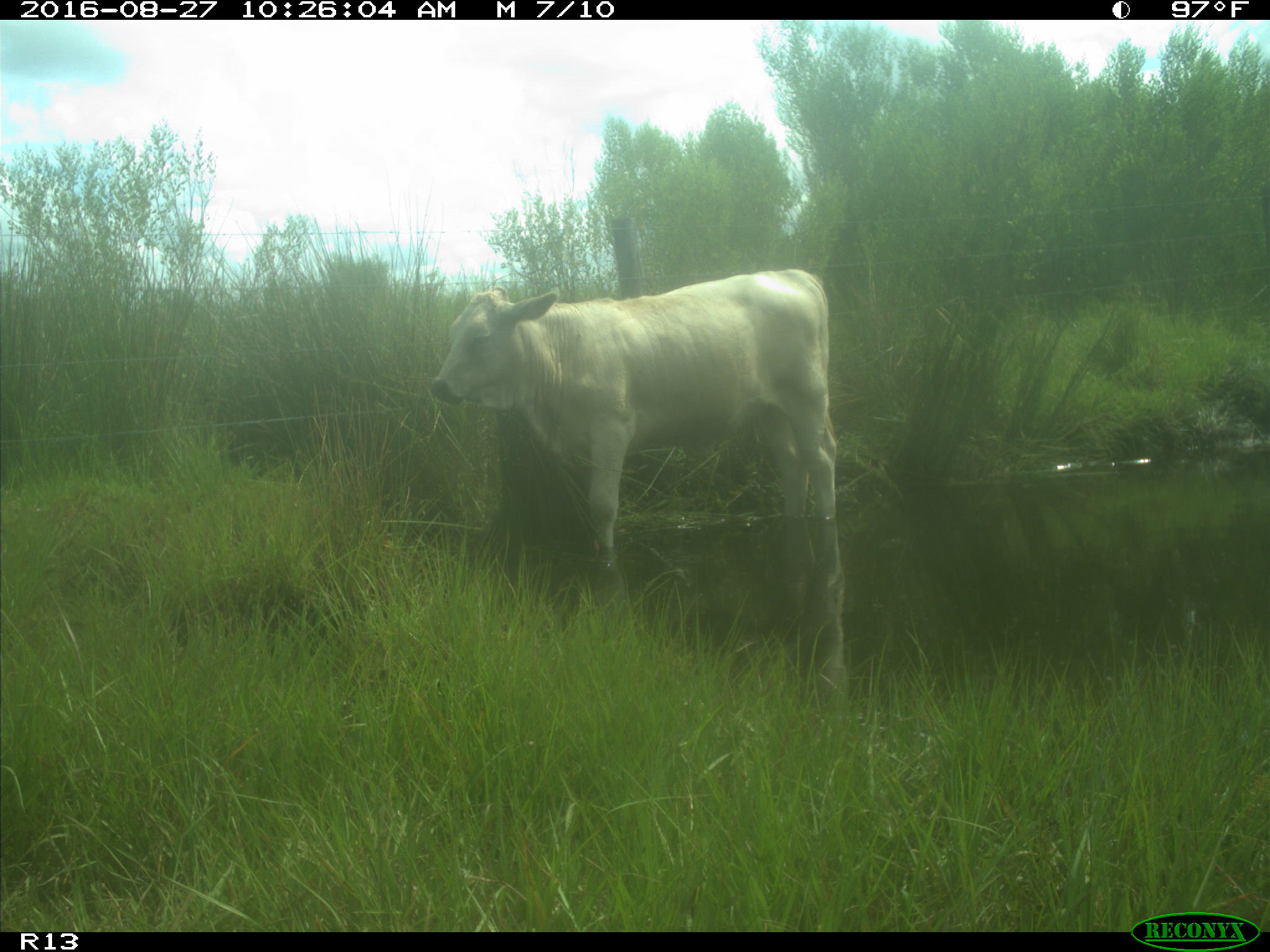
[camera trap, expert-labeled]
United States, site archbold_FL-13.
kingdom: Animalia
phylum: Chordata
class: Mammalia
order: Artiodactyla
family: Bovidae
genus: Bos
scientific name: Bos taurus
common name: domestic cow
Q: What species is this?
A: Bos taurus (domestic cow).